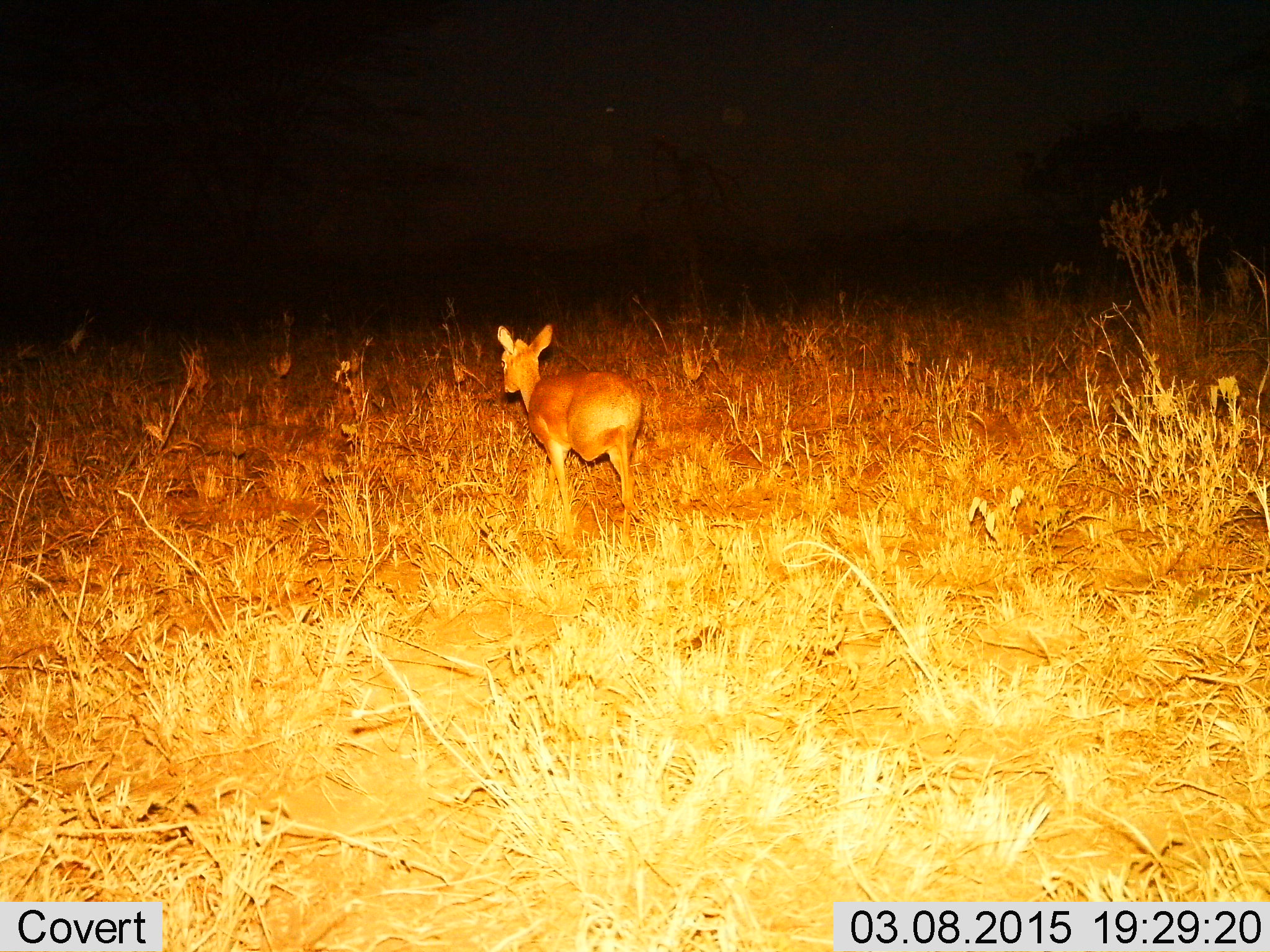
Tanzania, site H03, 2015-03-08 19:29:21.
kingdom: Animalia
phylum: Chordata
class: Mammalia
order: Artiodactyla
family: Bovidae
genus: Madoqua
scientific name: Madoqua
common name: dikdik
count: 1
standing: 20%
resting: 0%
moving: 80%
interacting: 0%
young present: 0%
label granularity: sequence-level